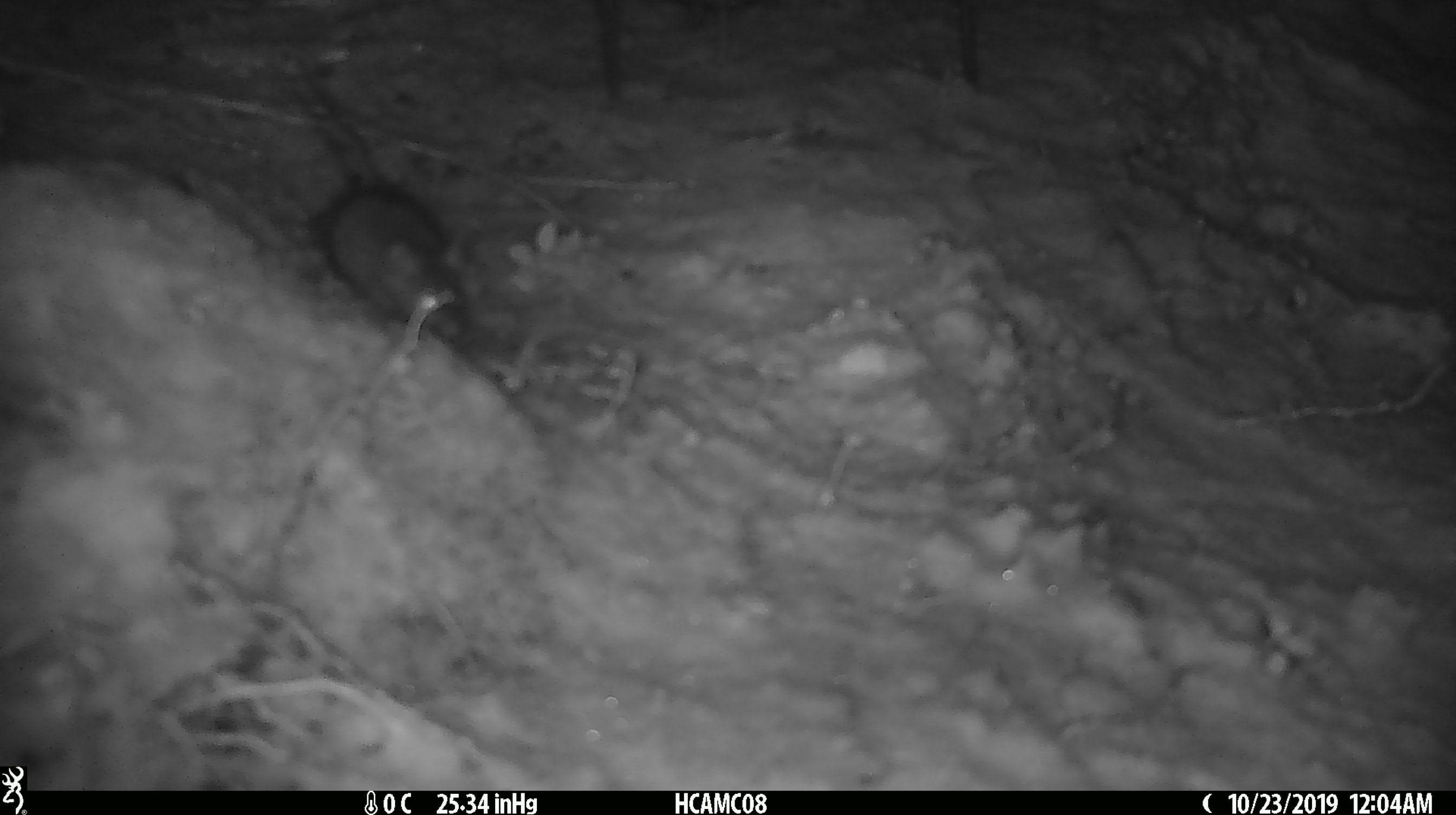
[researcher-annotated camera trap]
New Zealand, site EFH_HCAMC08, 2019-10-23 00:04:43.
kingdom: Animalia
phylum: Chordata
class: Mammalia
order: Rodentia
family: Muridae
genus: Mus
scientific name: Mus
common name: mouse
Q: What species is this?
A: Mouse (Mus).